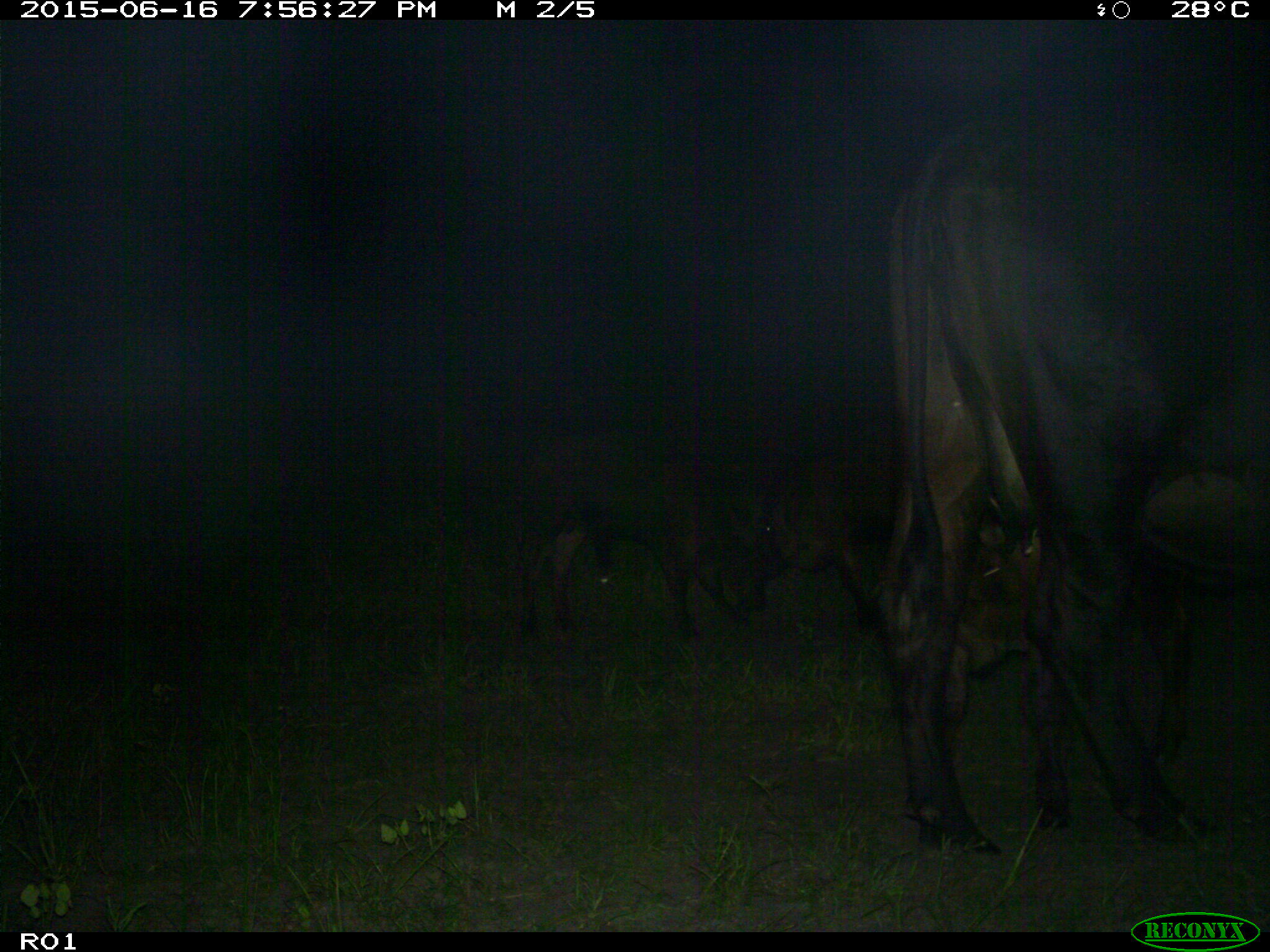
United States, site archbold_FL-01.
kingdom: Animalia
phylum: Chordata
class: Mammalia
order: Artiodactyla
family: Bovidae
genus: Bos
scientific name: Bos taurus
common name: domestic cow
Bos taurus (domestic cow).